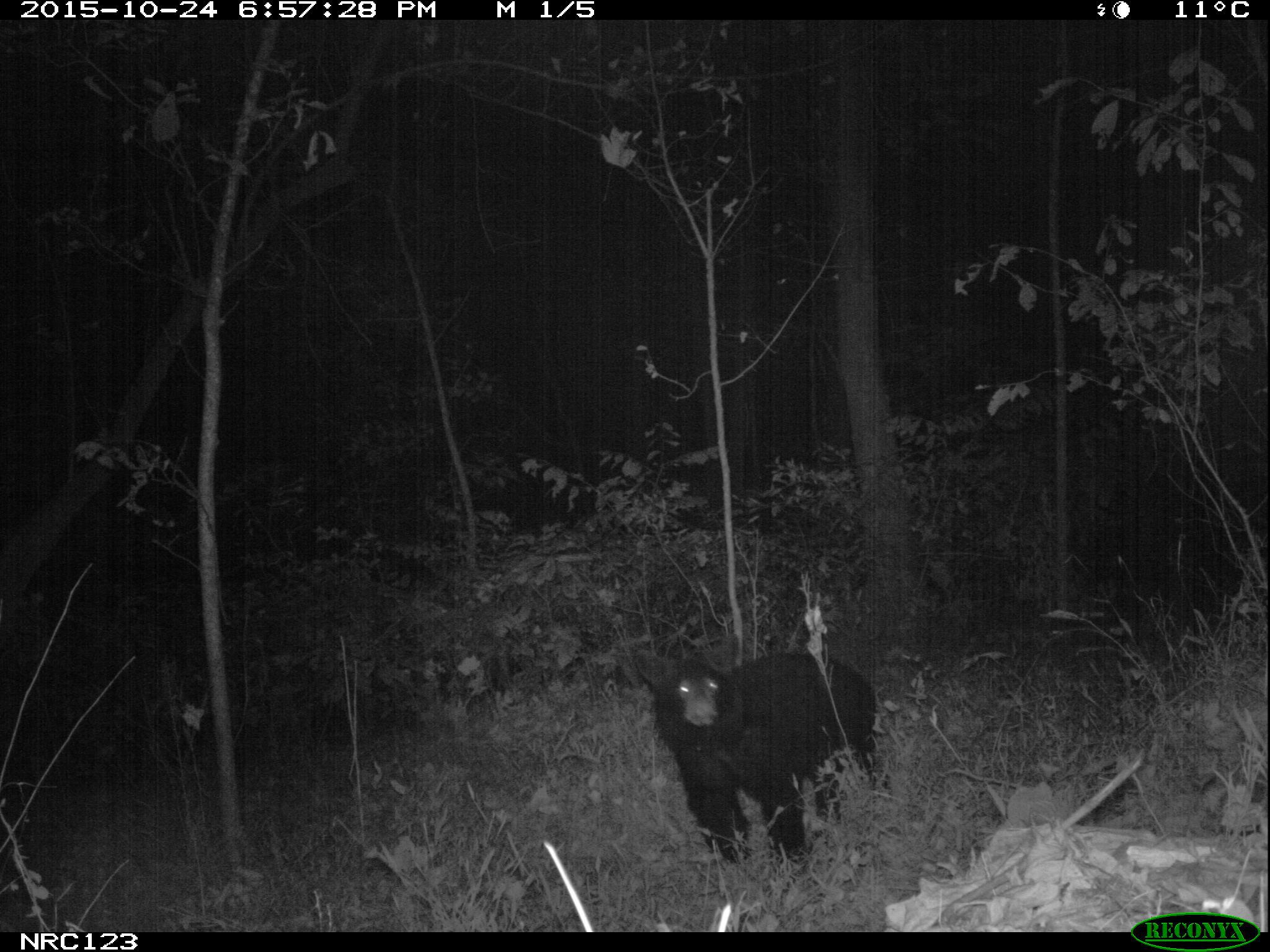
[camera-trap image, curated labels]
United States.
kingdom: Animalia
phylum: Chordata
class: Mammalia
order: Carnivora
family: Ursidae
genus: Ursus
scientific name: Ursus americanus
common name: american black bear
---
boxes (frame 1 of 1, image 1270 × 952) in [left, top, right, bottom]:
American Black Bear: [626, 630, 886, 868]